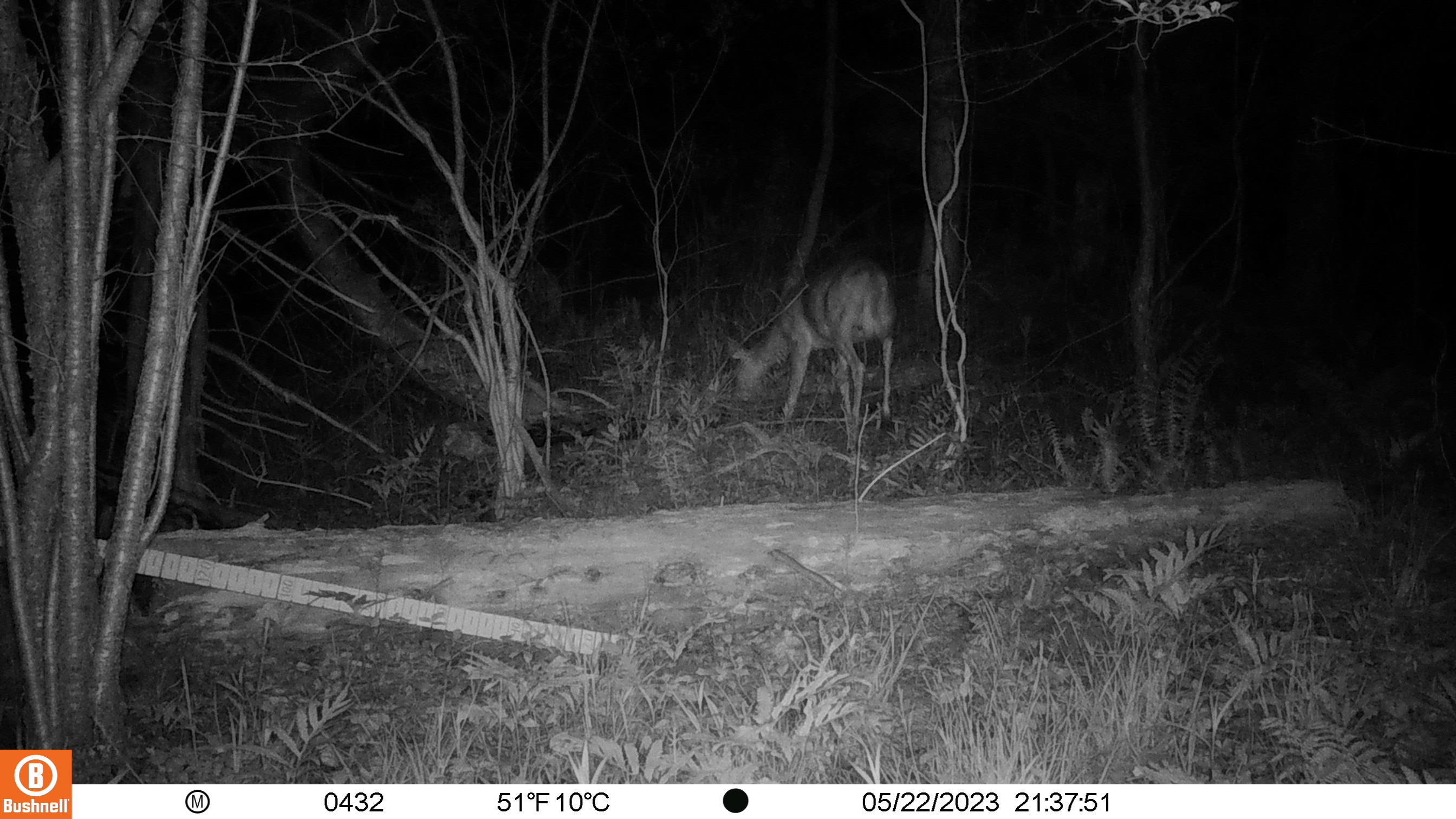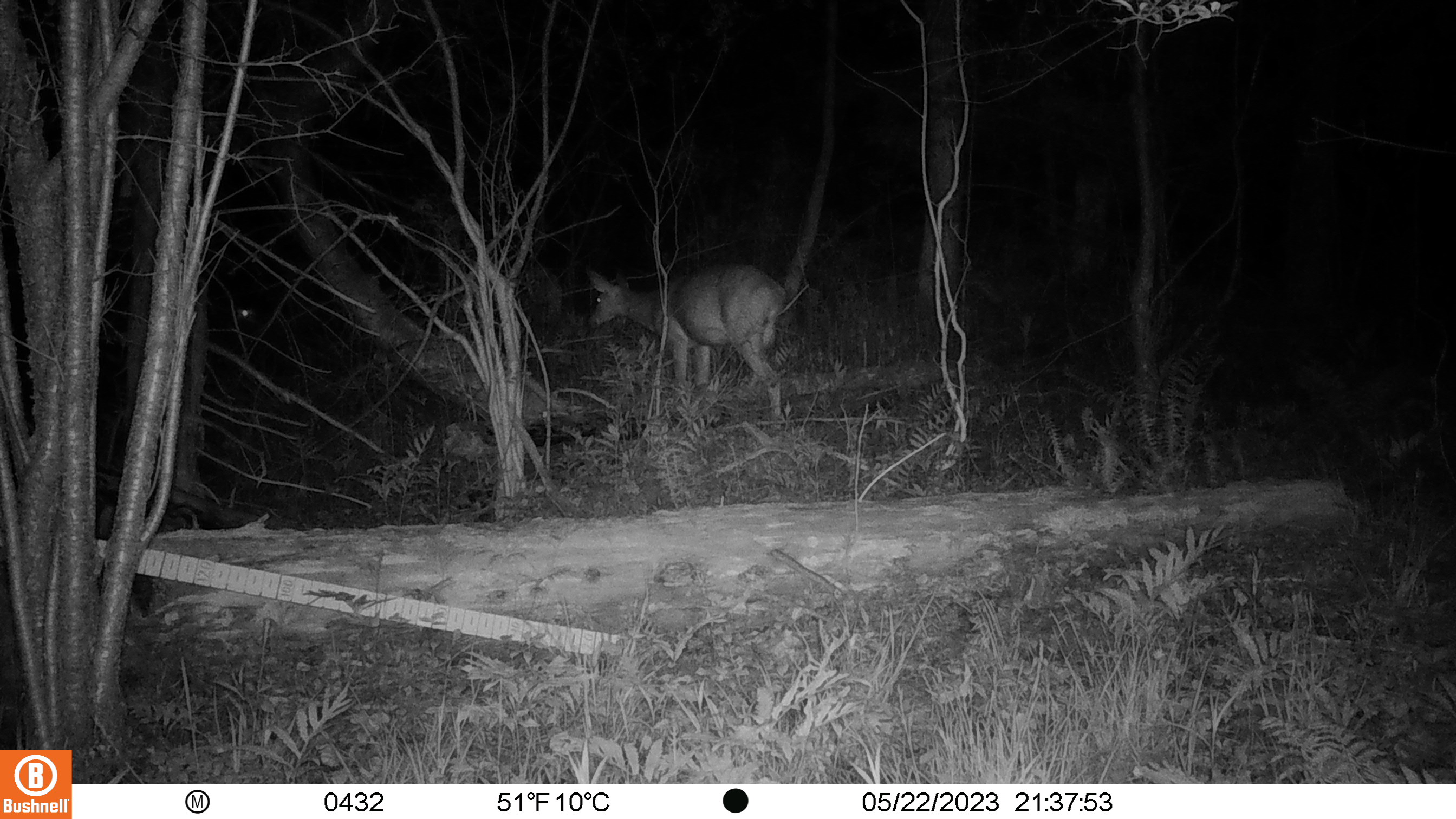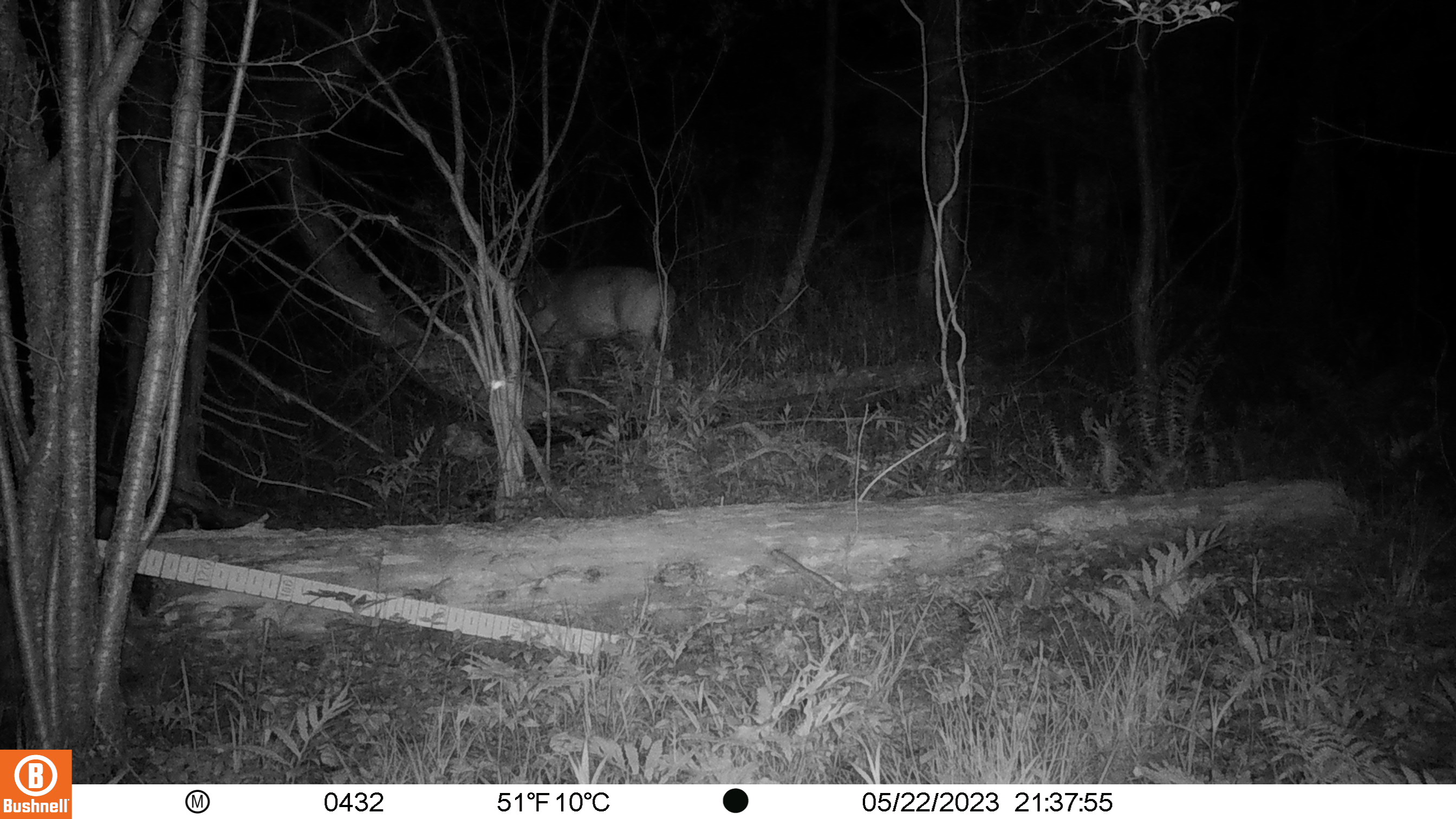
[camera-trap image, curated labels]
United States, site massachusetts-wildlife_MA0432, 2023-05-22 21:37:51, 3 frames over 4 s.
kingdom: Animalia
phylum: Chordata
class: Mammalia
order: Artiodactyla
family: Cervidae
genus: Odocoileus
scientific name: Odocoileus virginianus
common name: white-tailed deer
White-tailed deer (Odocoileus virginianus).